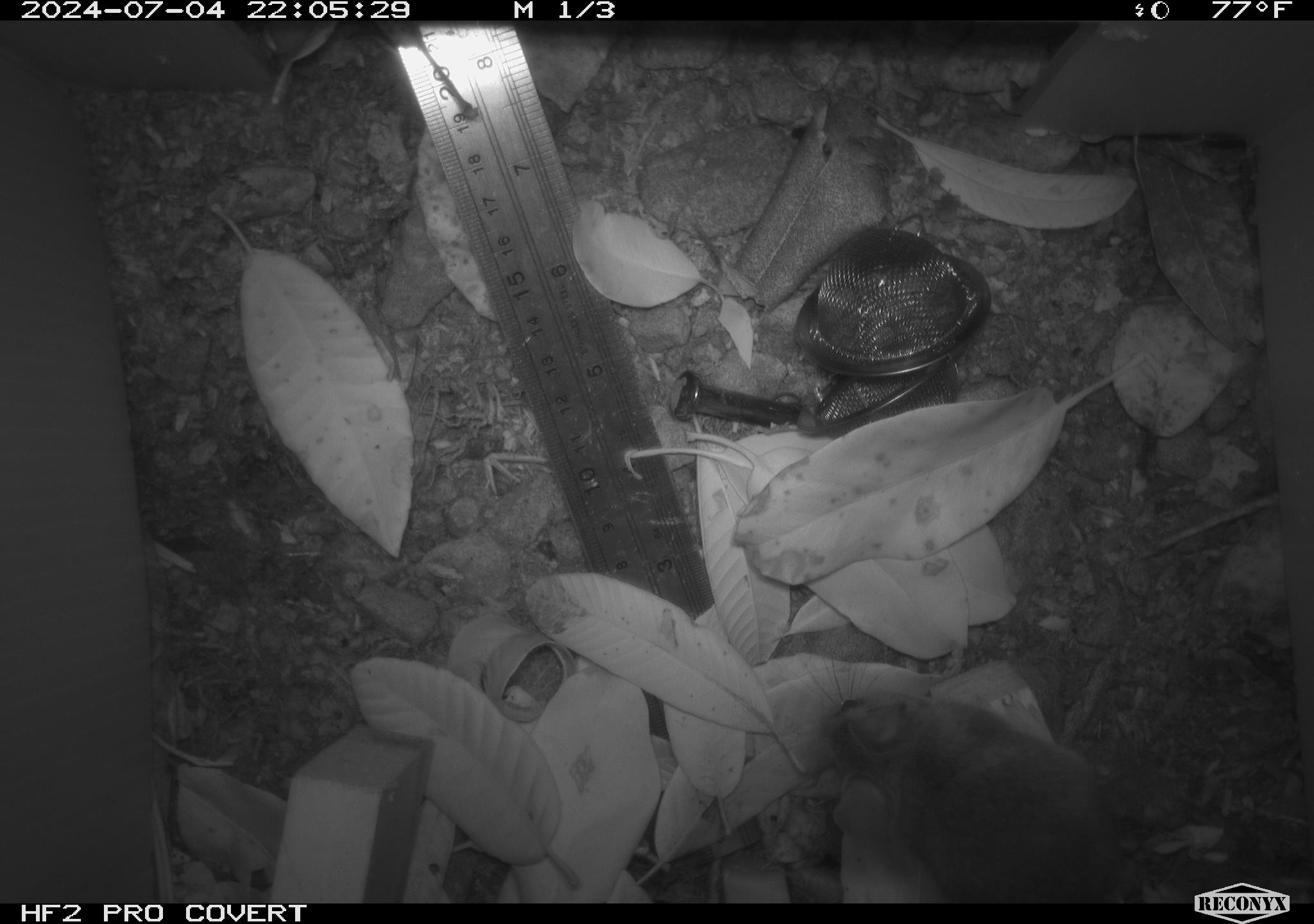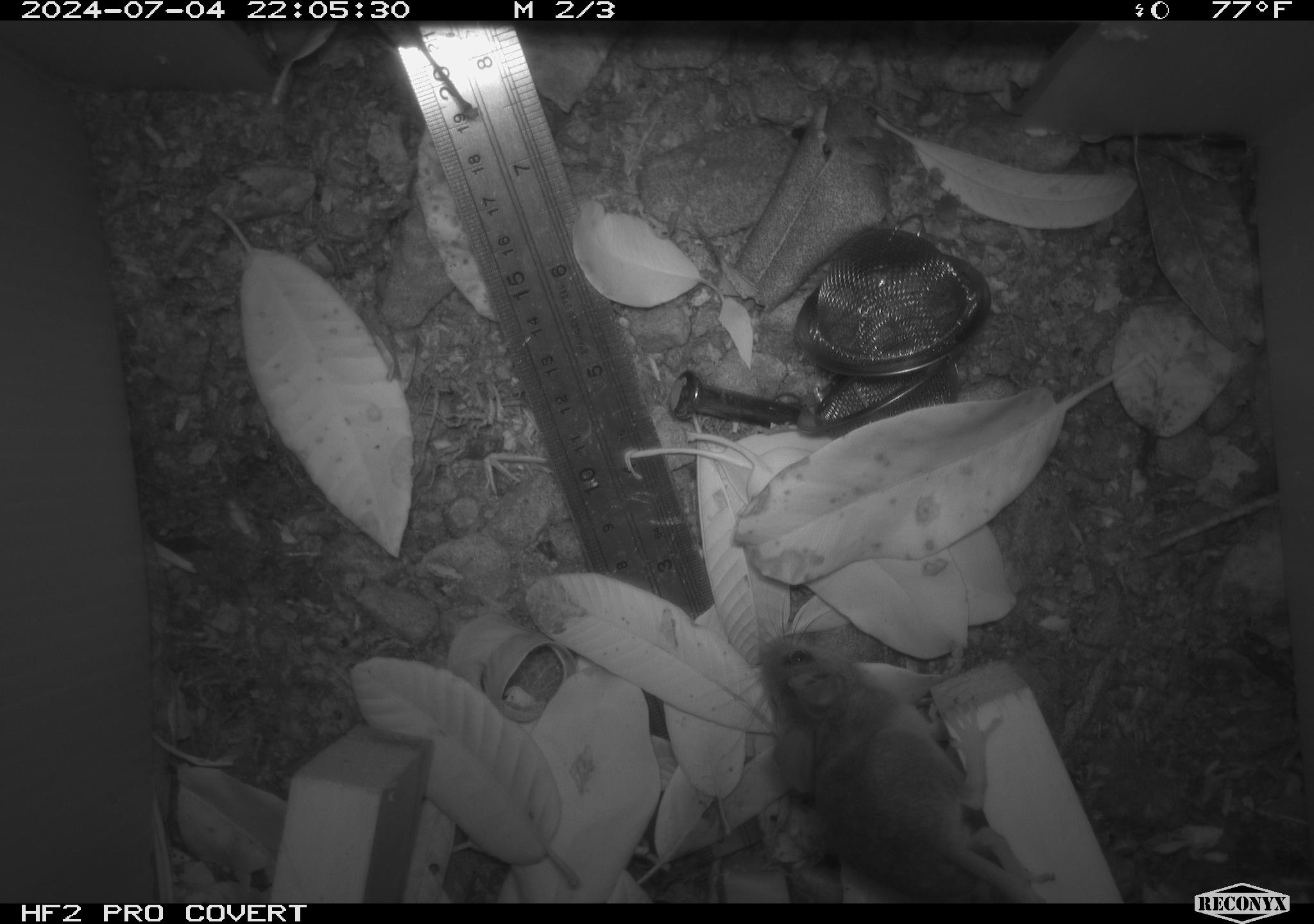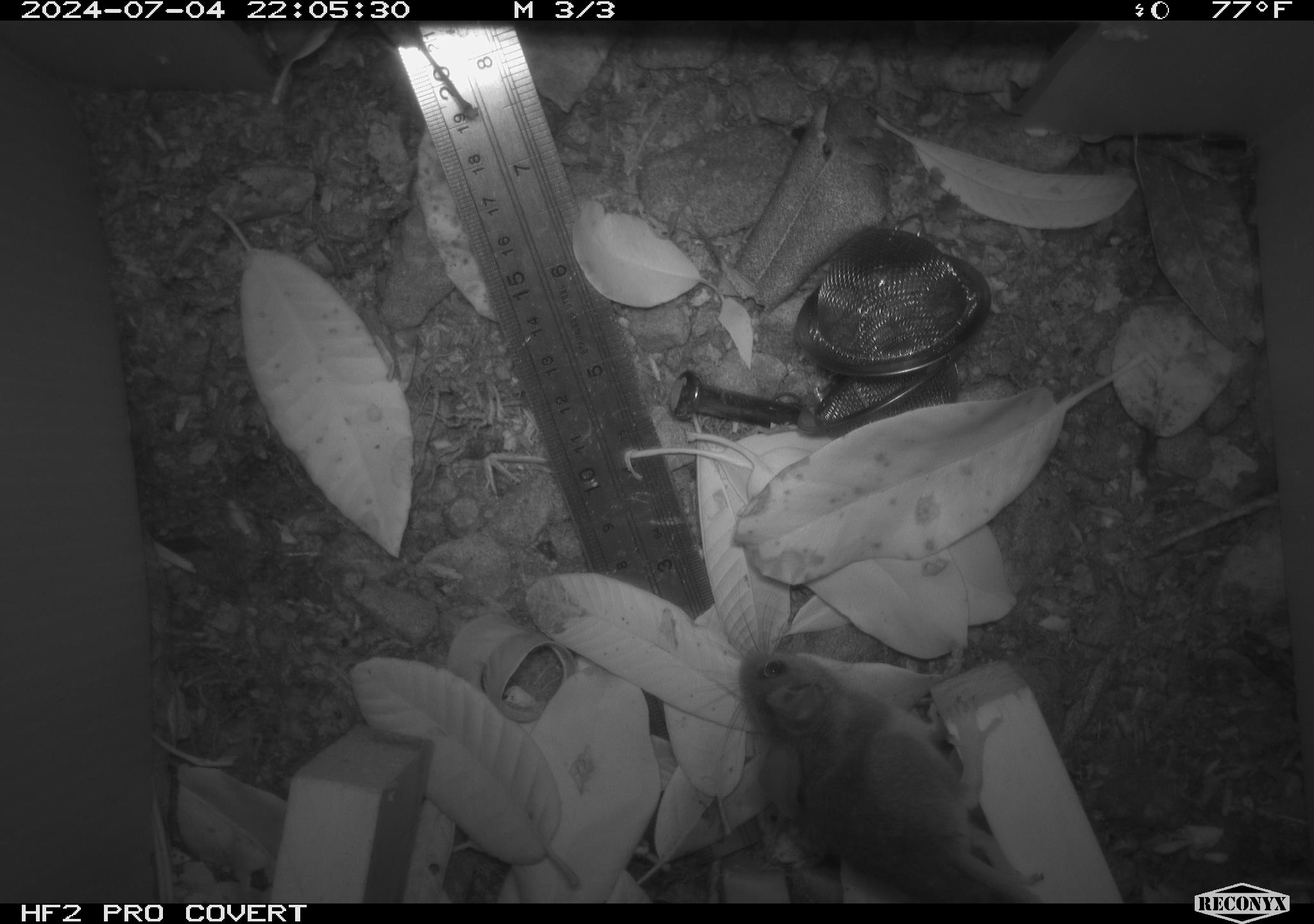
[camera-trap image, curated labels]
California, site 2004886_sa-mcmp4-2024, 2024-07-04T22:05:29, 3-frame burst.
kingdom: Animalia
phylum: Chordata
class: Mammalia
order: Rodentia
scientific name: Rodentia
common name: mouse species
Mouse species (Rodentia).